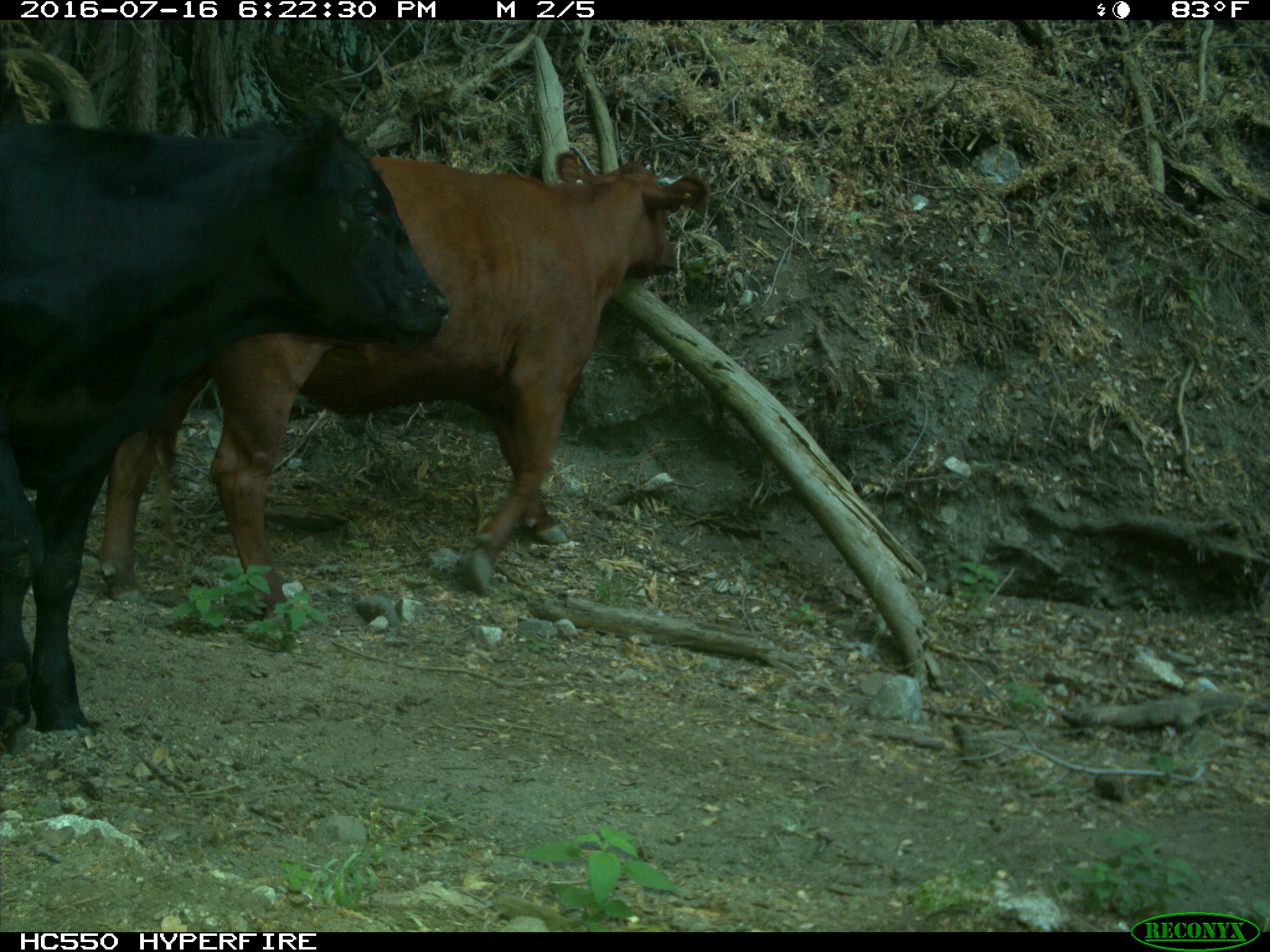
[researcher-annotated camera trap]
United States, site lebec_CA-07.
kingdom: Animalia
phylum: Chordata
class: Mammalia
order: Artiodactyla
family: Bovidae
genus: Bos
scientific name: Bos taurus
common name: domestic cow